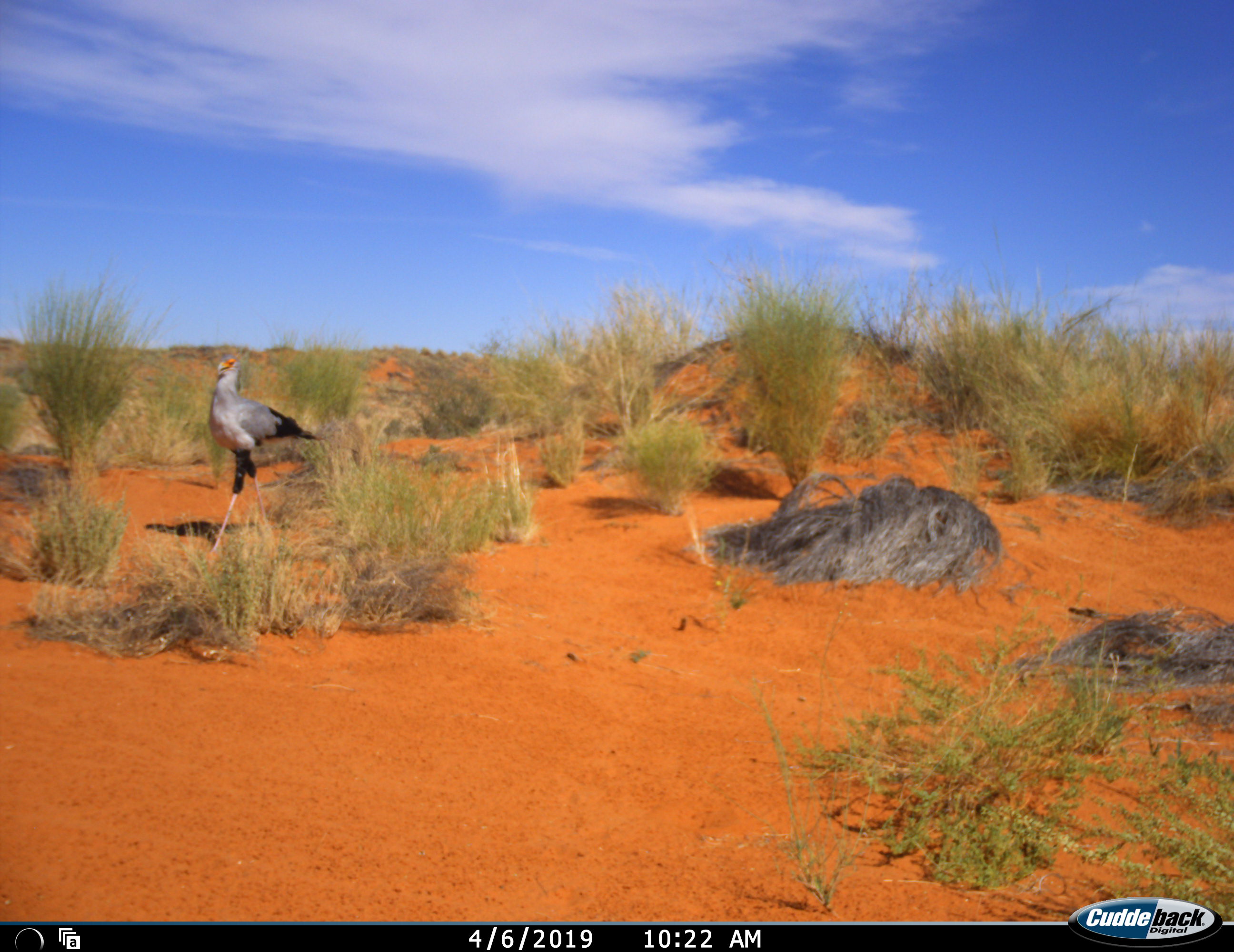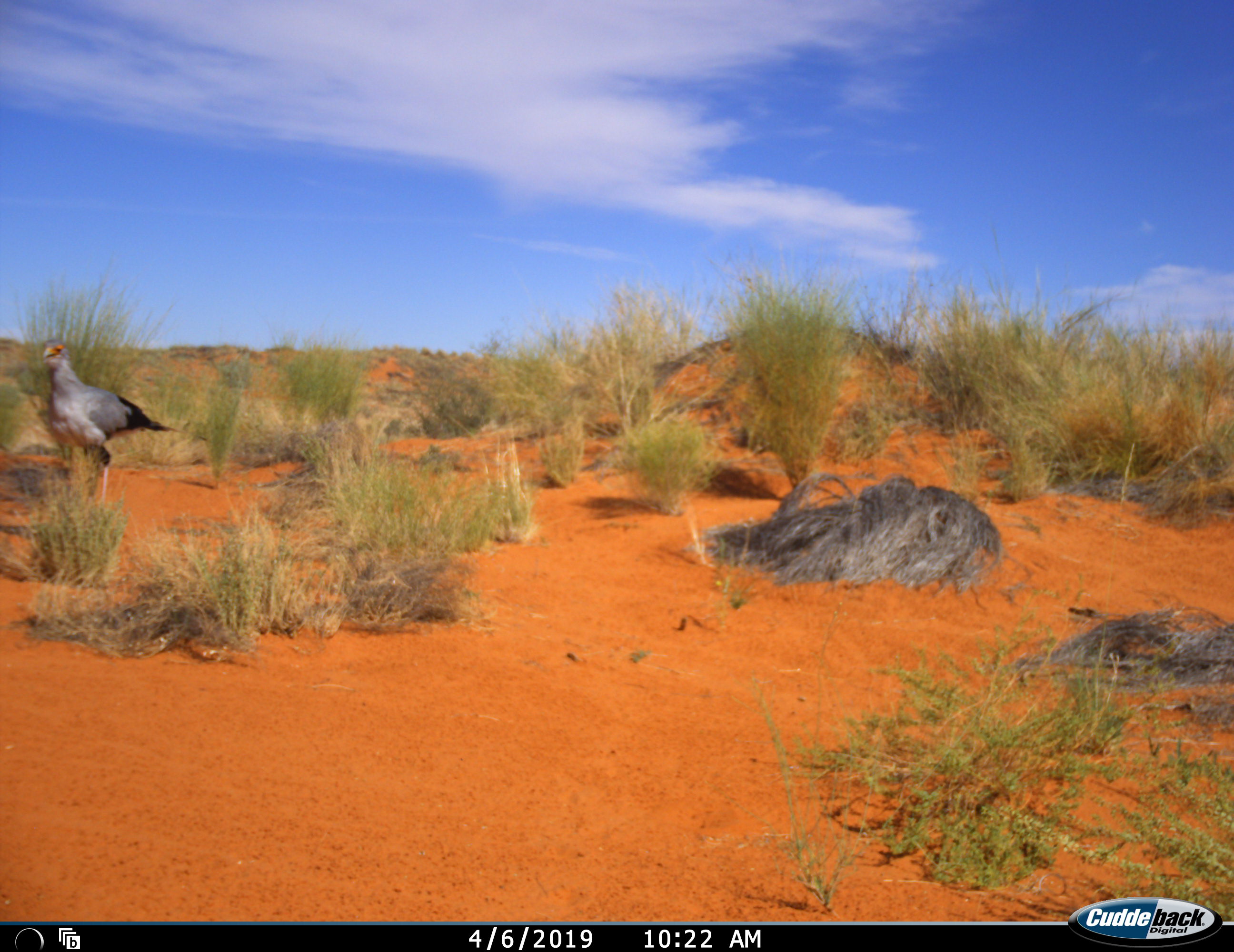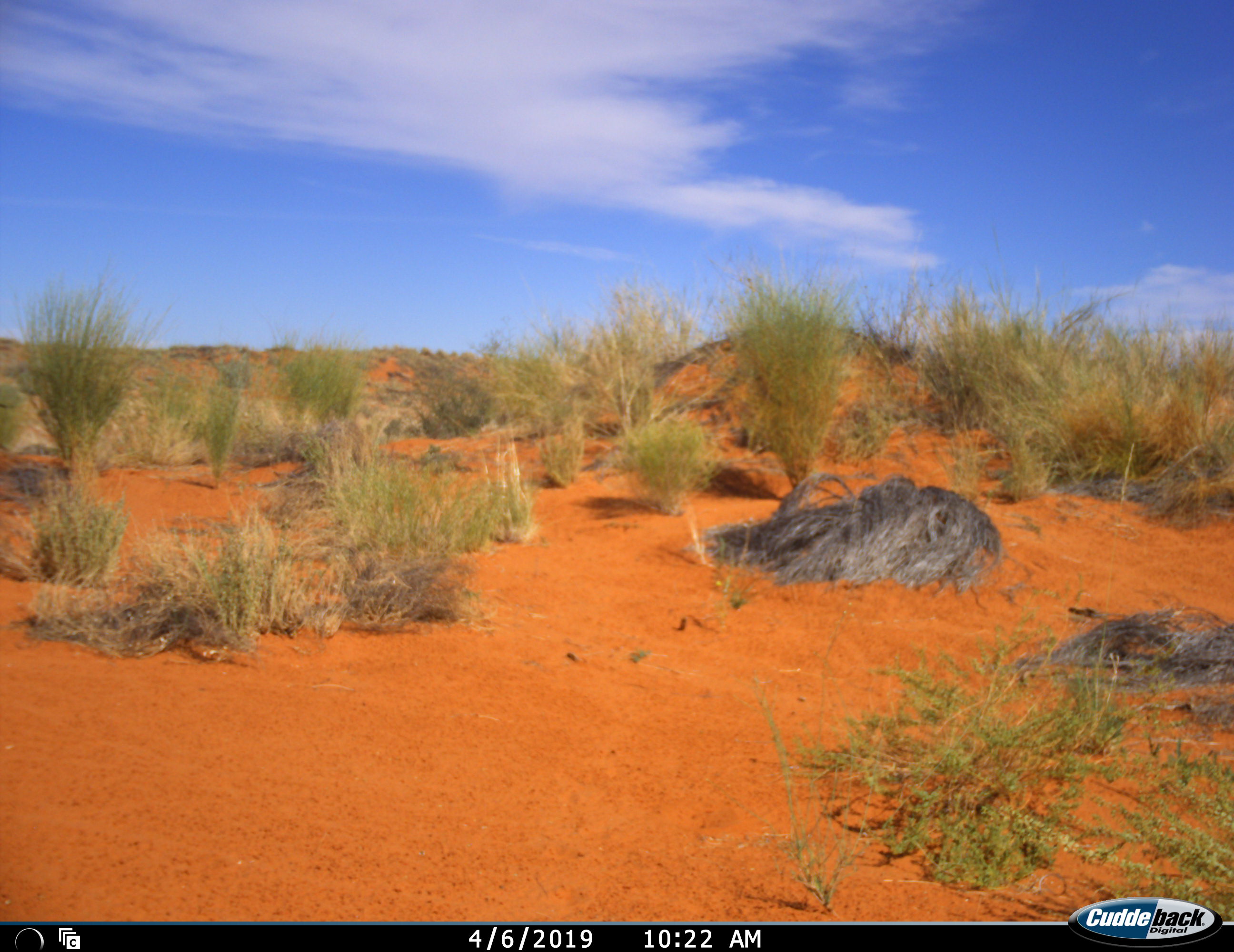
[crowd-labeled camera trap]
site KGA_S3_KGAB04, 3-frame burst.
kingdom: Animalia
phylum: Chordata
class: Aves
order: Accipitriformes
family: Sagittariidae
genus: Sagittarius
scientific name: Sagittarius serpentarius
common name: secretarybird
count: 1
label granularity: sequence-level